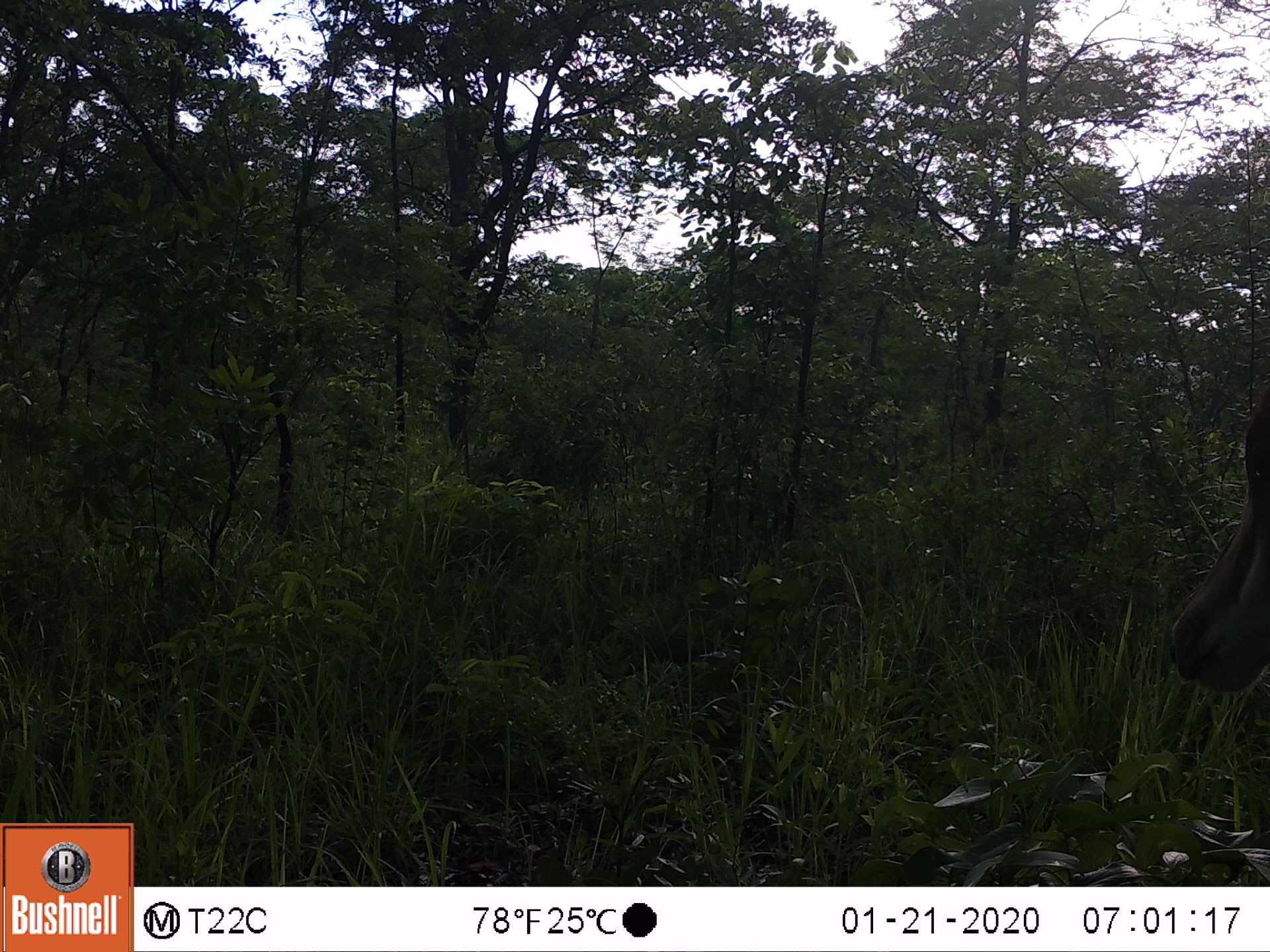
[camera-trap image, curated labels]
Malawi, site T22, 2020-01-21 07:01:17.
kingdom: Animalia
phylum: Chordata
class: Mammalia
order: Artiodactyla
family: Bovidae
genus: Hippotragus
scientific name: Hippotragus niger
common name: sable antelope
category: sable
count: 1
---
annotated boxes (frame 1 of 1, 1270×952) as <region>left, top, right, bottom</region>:
sable: <region>1155, 377, 1268, 710</region>